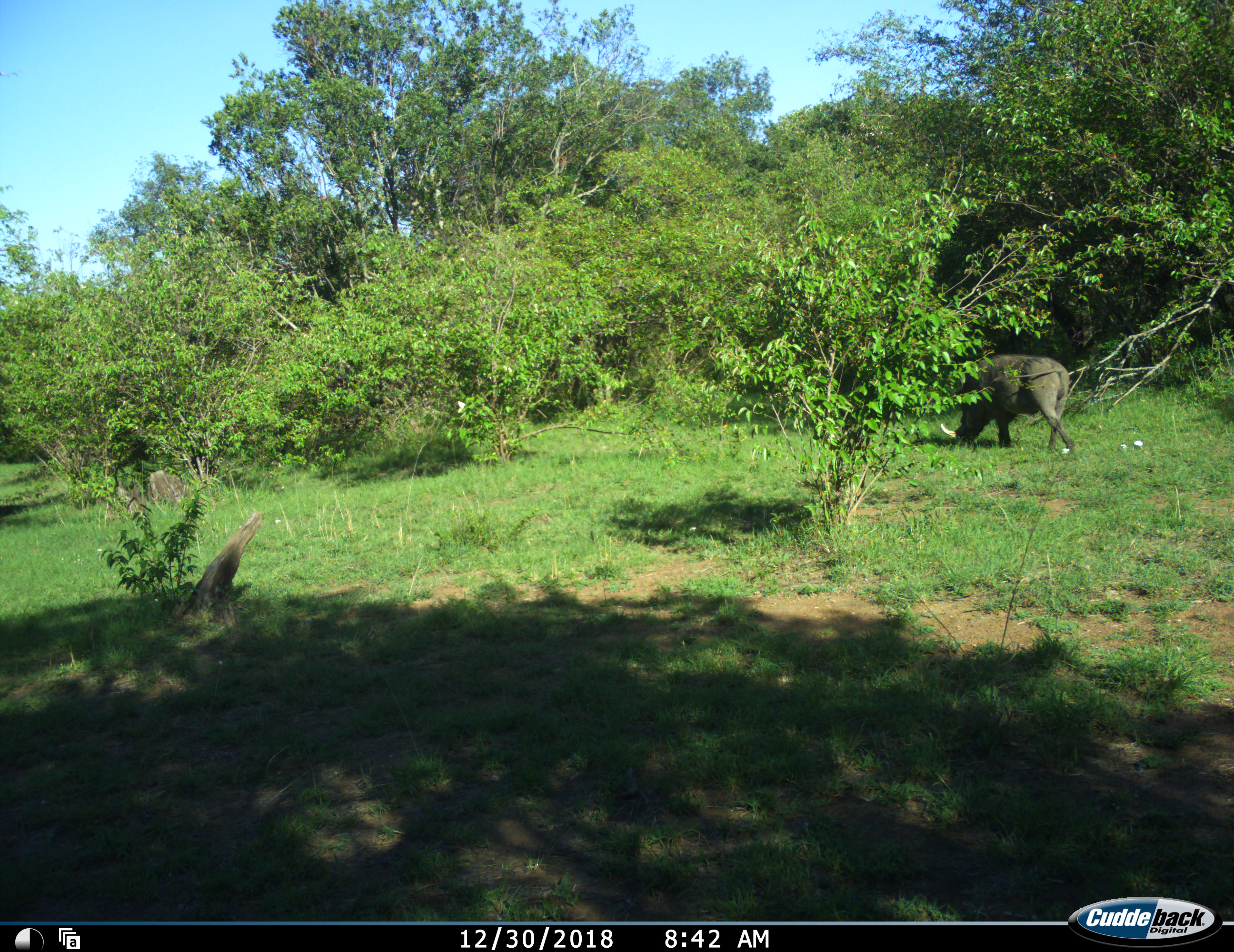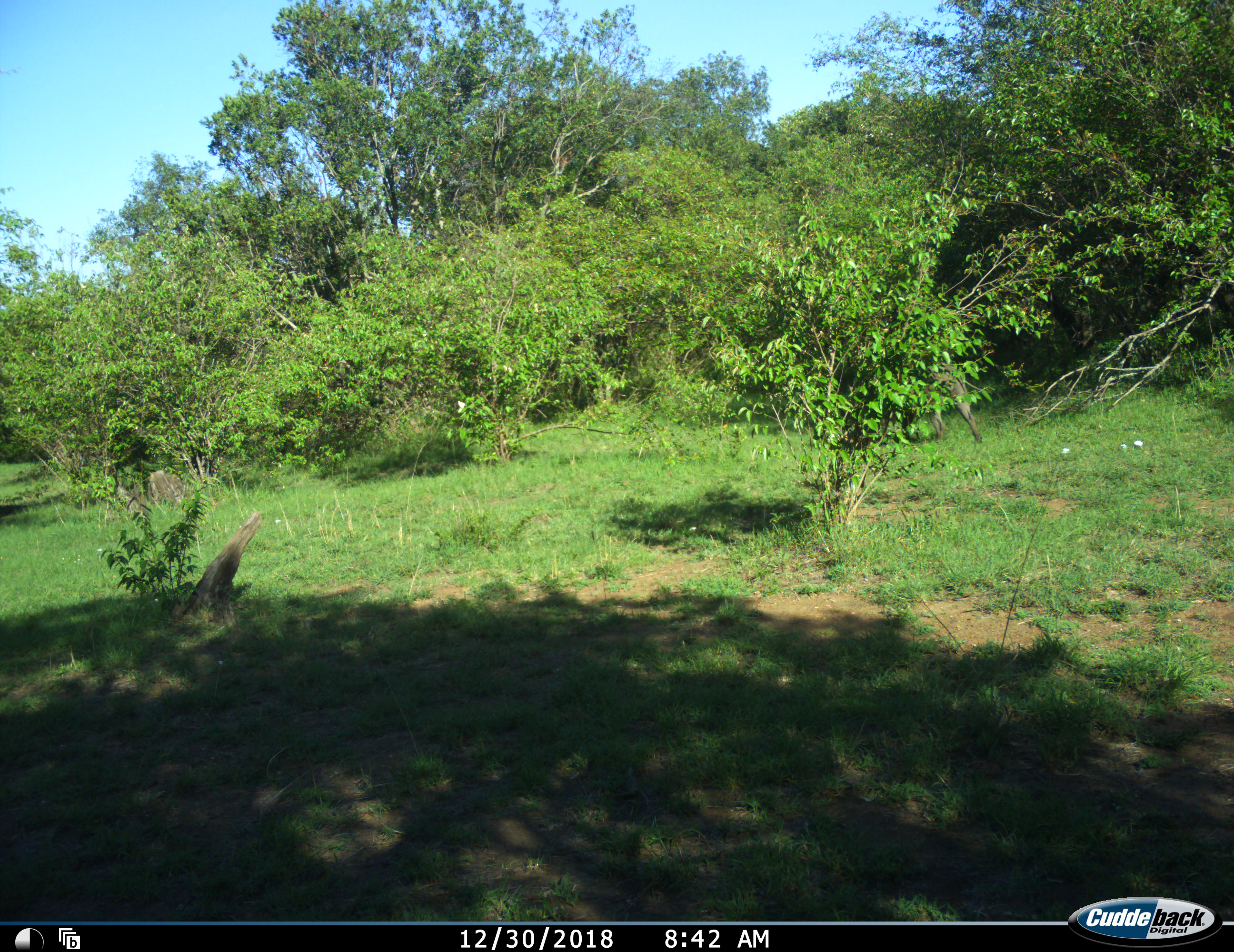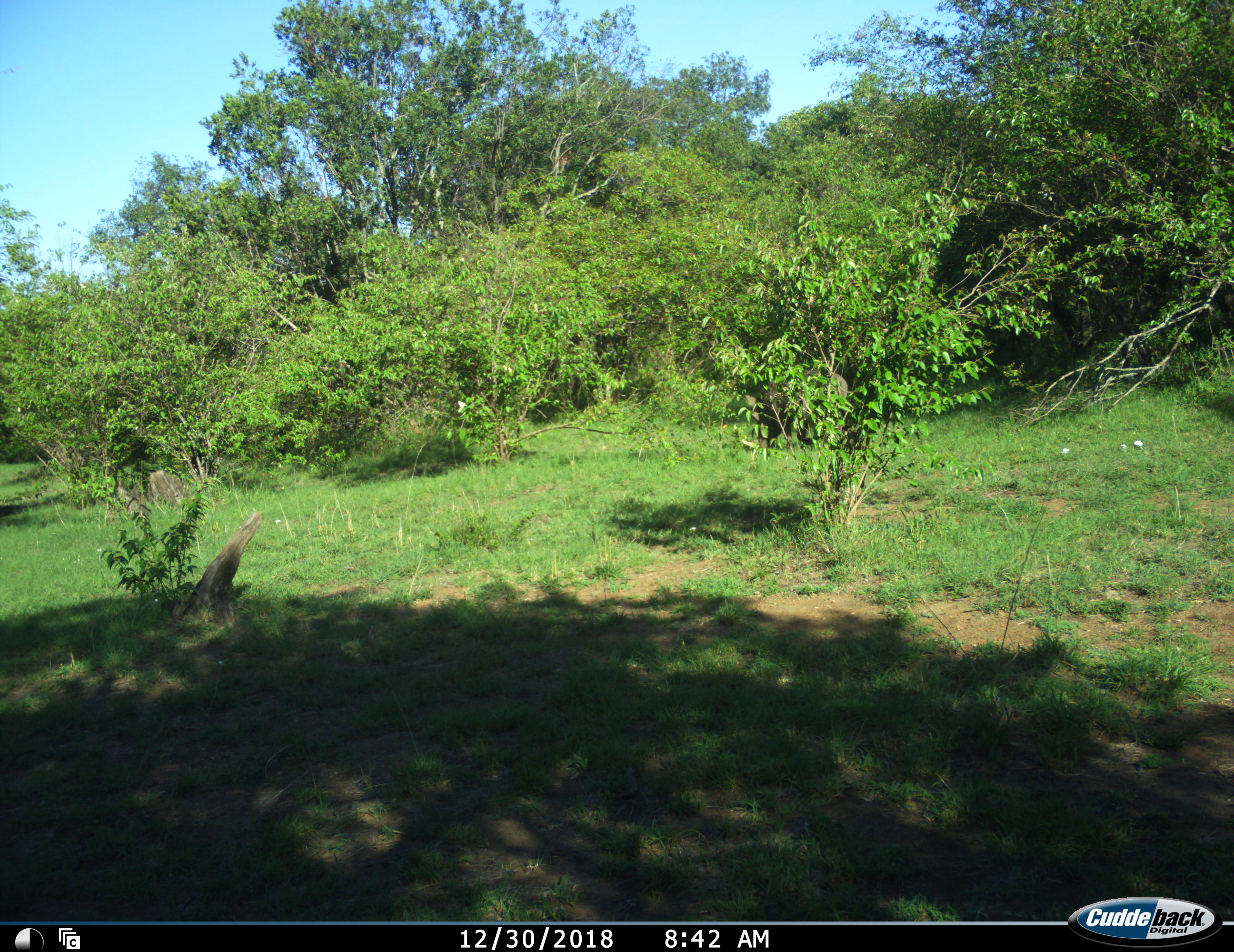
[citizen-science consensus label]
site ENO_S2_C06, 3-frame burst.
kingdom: Animalia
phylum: Chordata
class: Mammalia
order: Artiodactyla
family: Suidae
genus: Phacochoerus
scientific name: Phacochoerus africanus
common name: warthog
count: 1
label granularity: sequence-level